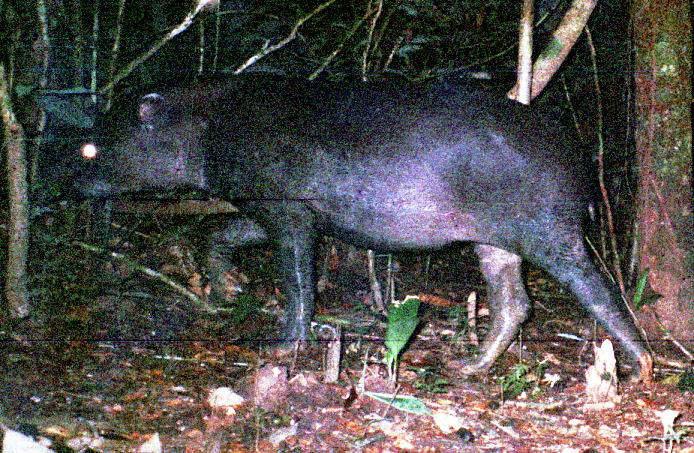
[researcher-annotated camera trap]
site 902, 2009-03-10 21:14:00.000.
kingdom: Animalia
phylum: Chordata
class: Mammalia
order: Perissodactyla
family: Tapiridae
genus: Tapirus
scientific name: Tapirus terrestris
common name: south american tapir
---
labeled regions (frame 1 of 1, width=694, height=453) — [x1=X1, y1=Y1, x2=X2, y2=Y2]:
tapirus terrestris: [x1=55, y1=71, x2=653, y2=385]